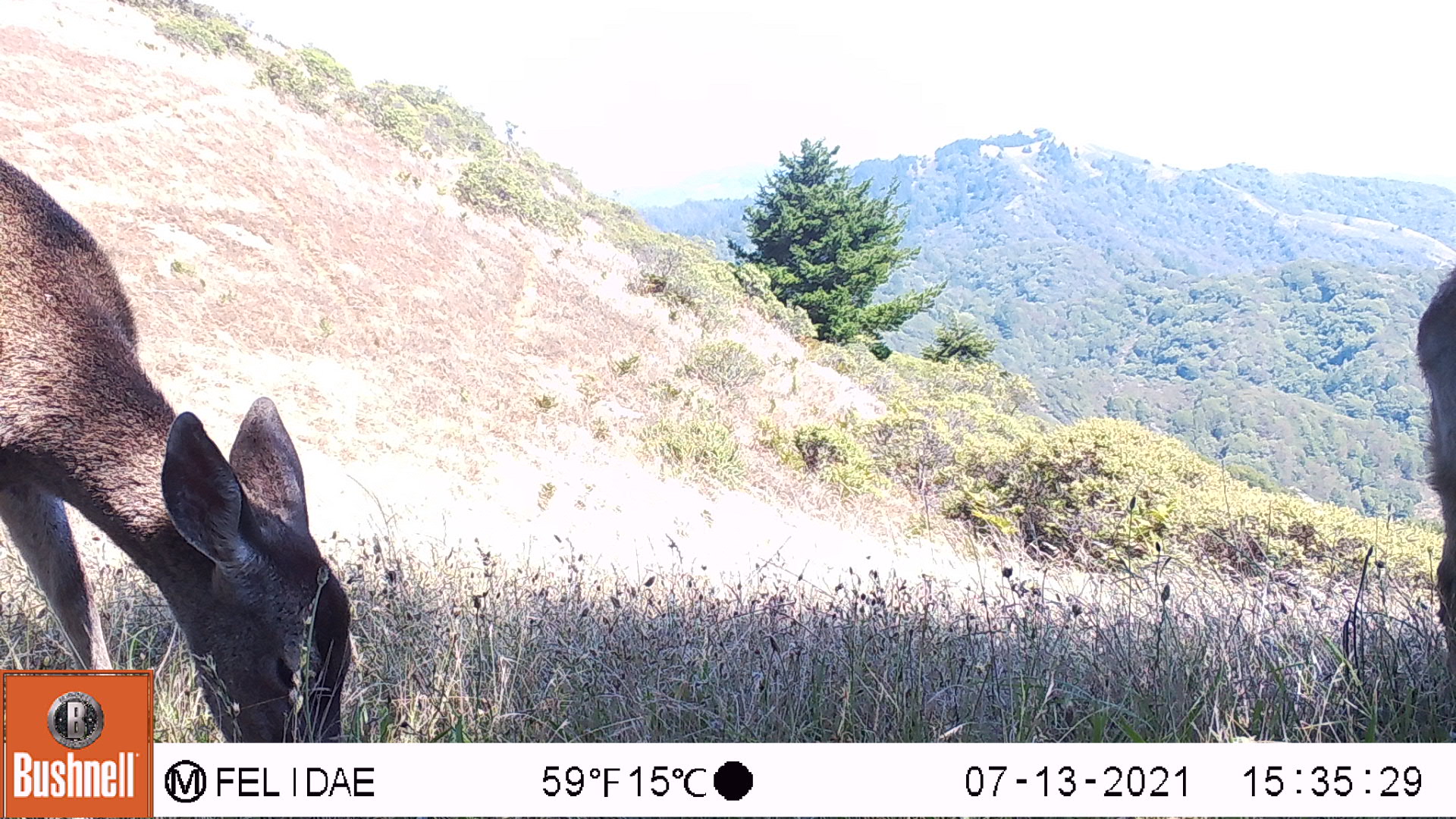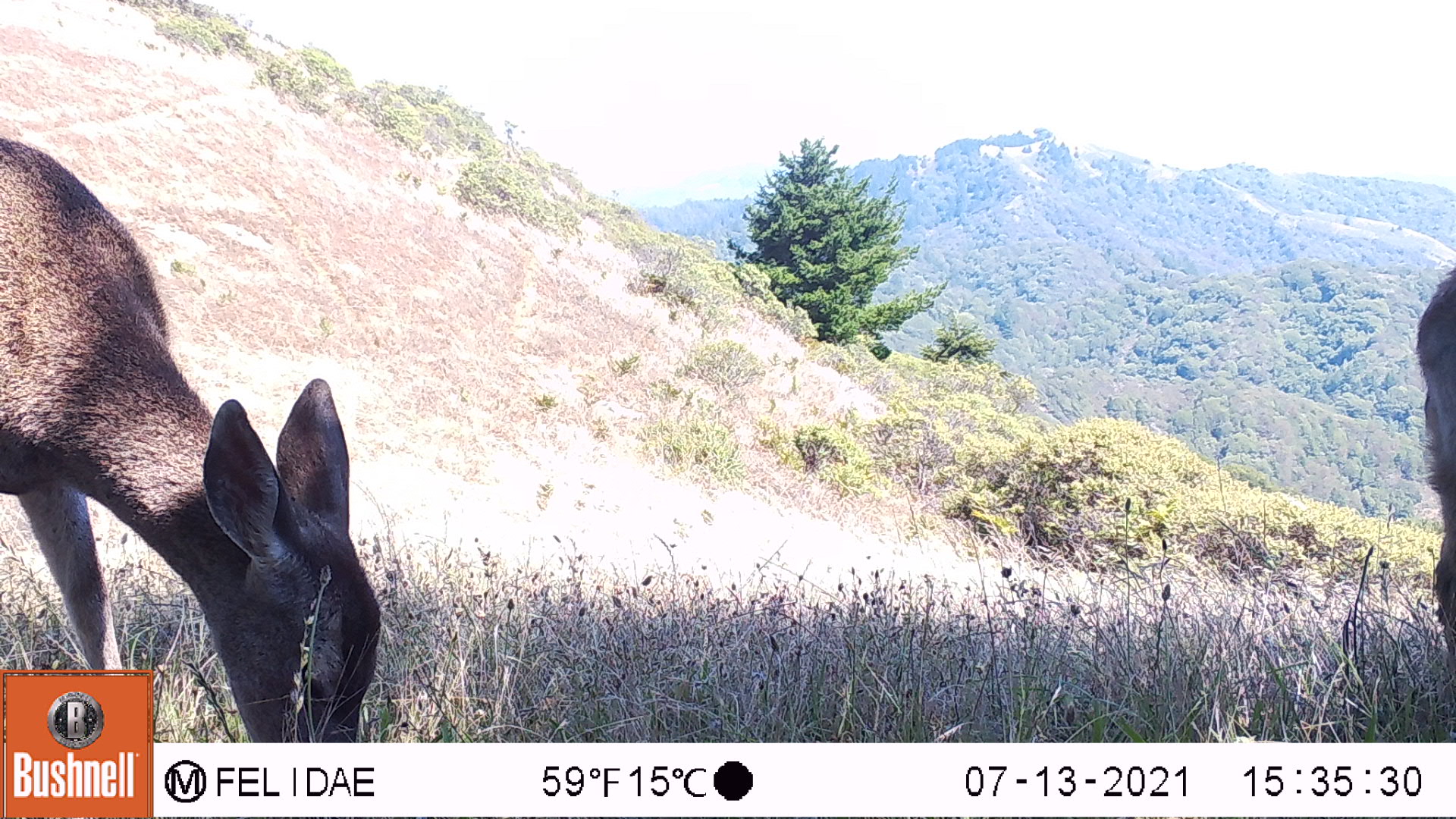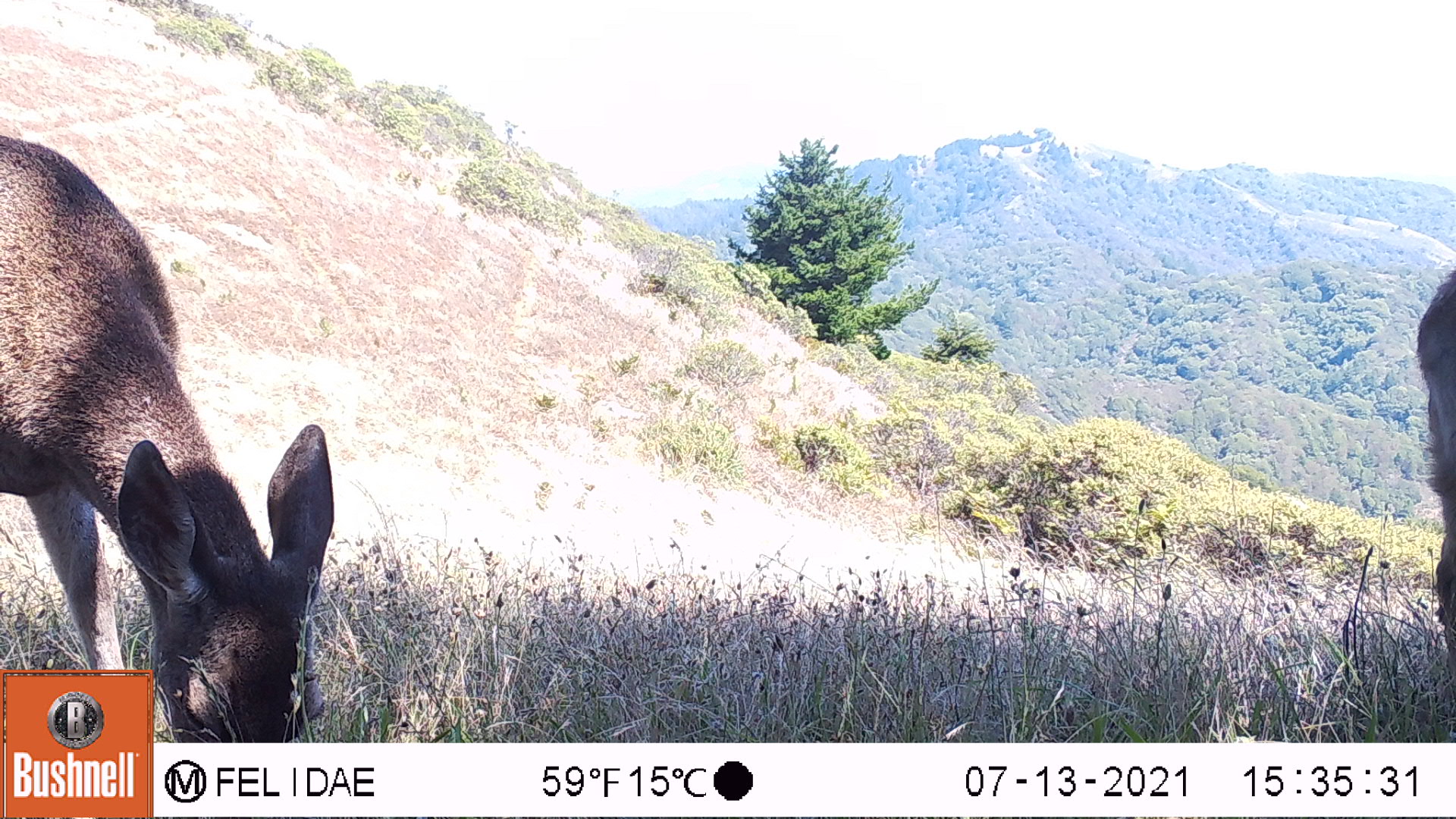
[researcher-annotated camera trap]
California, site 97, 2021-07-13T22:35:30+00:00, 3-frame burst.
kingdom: Animalia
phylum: Chordata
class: Mammalia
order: Artiodactyla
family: Cervidae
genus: Odocoileus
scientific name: Odocoileus hemionus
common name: mule deer